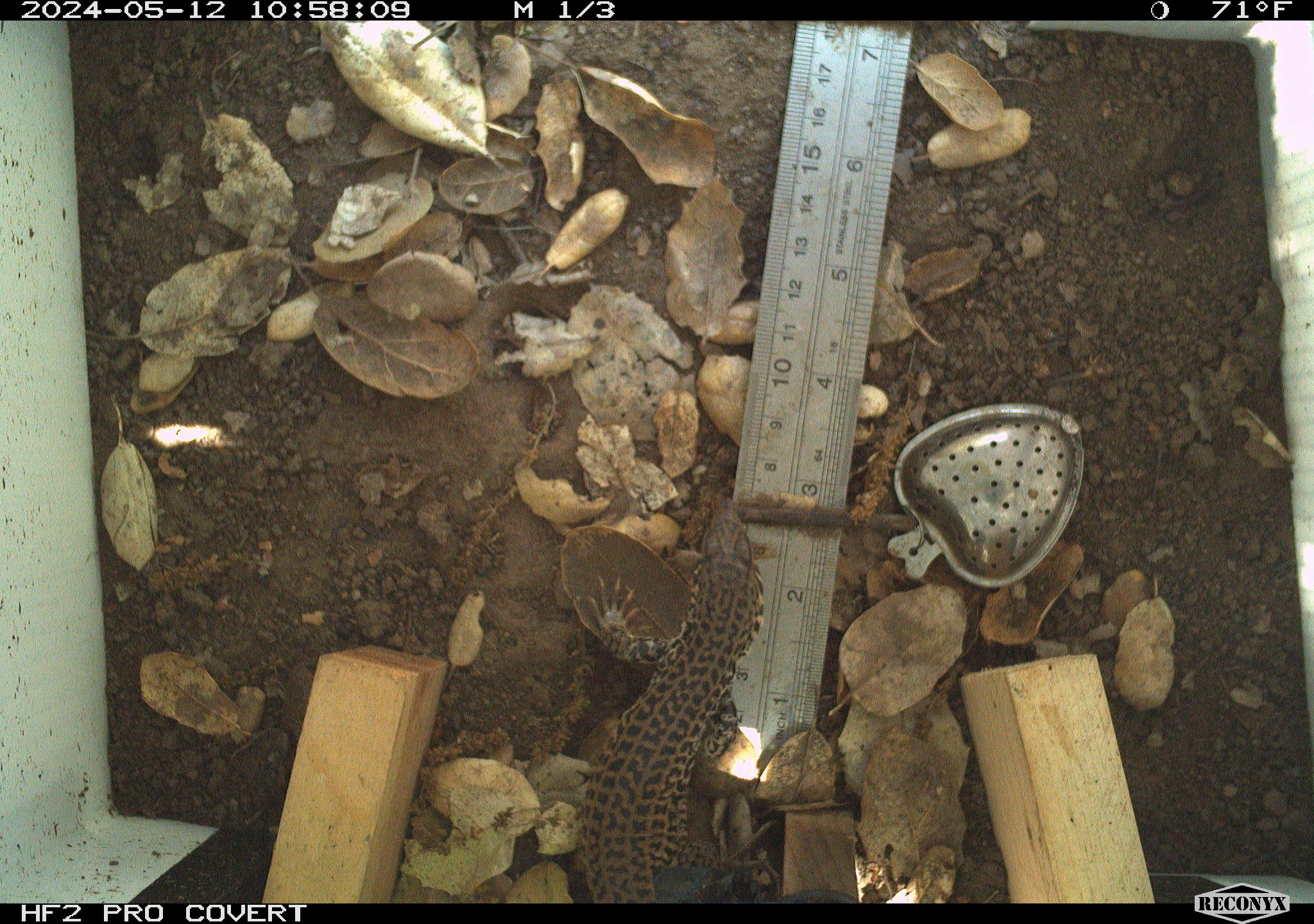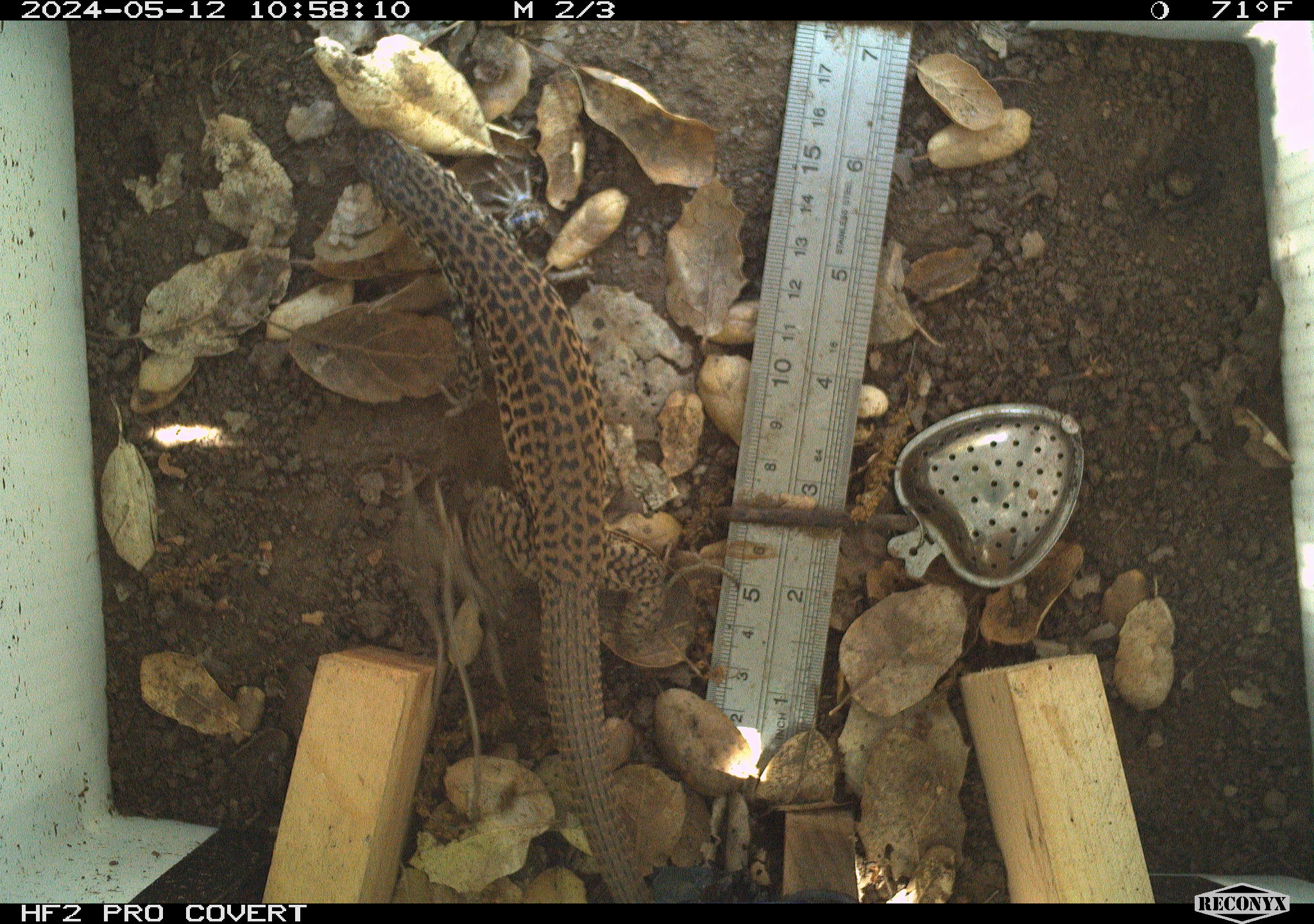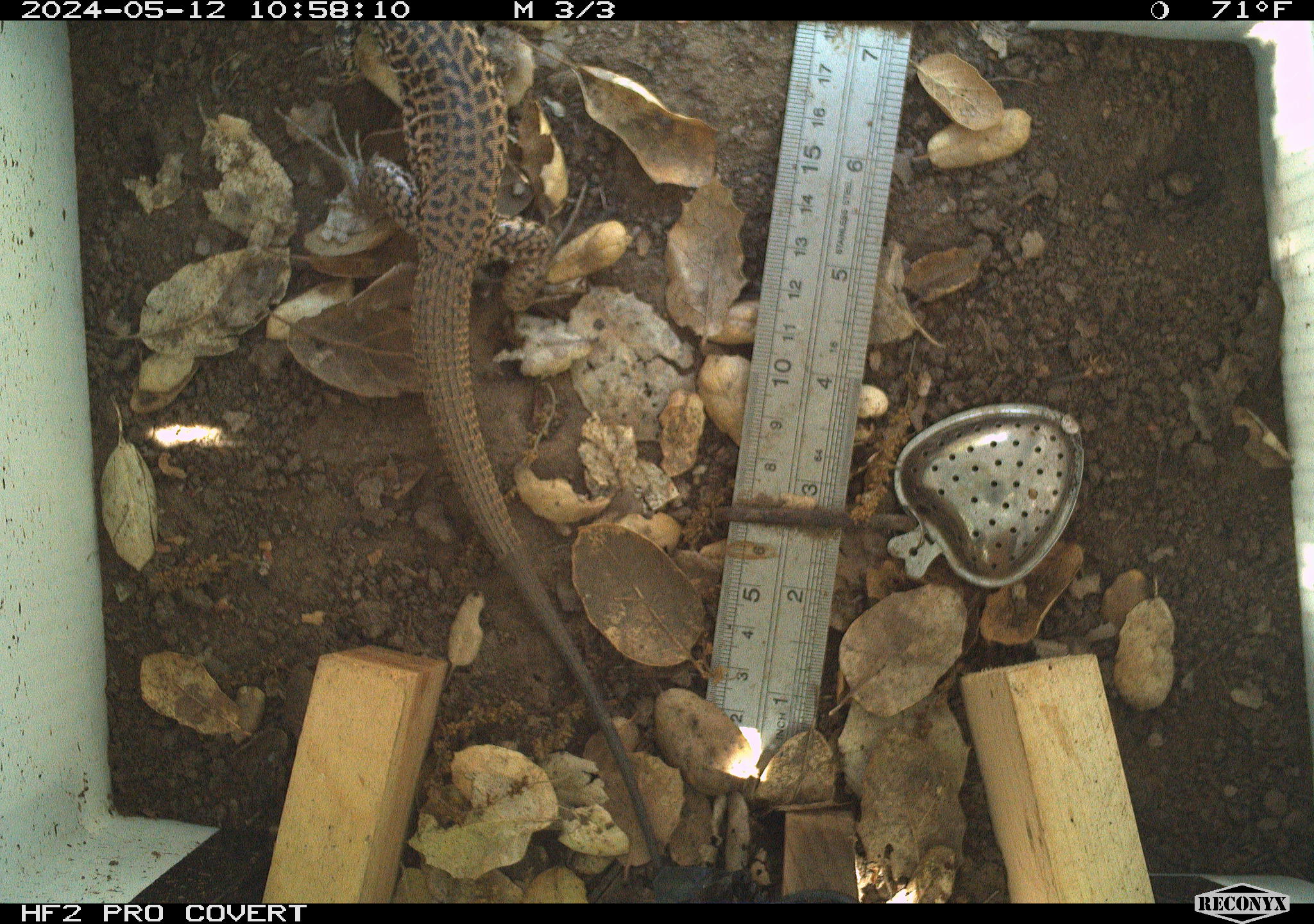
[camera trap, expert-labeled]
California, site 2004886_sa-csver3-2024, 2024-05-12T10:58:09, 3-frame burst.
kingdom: Animalia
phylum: Chordata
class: Reptilia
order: Squamata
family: Teiidae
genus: Aspidoscelis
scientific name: Aspidoscelis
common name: whiptail lizards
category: aspidoscelis species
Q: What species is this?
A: Aspidoscelis species (whiptail lizards) (Aspidoscelis).